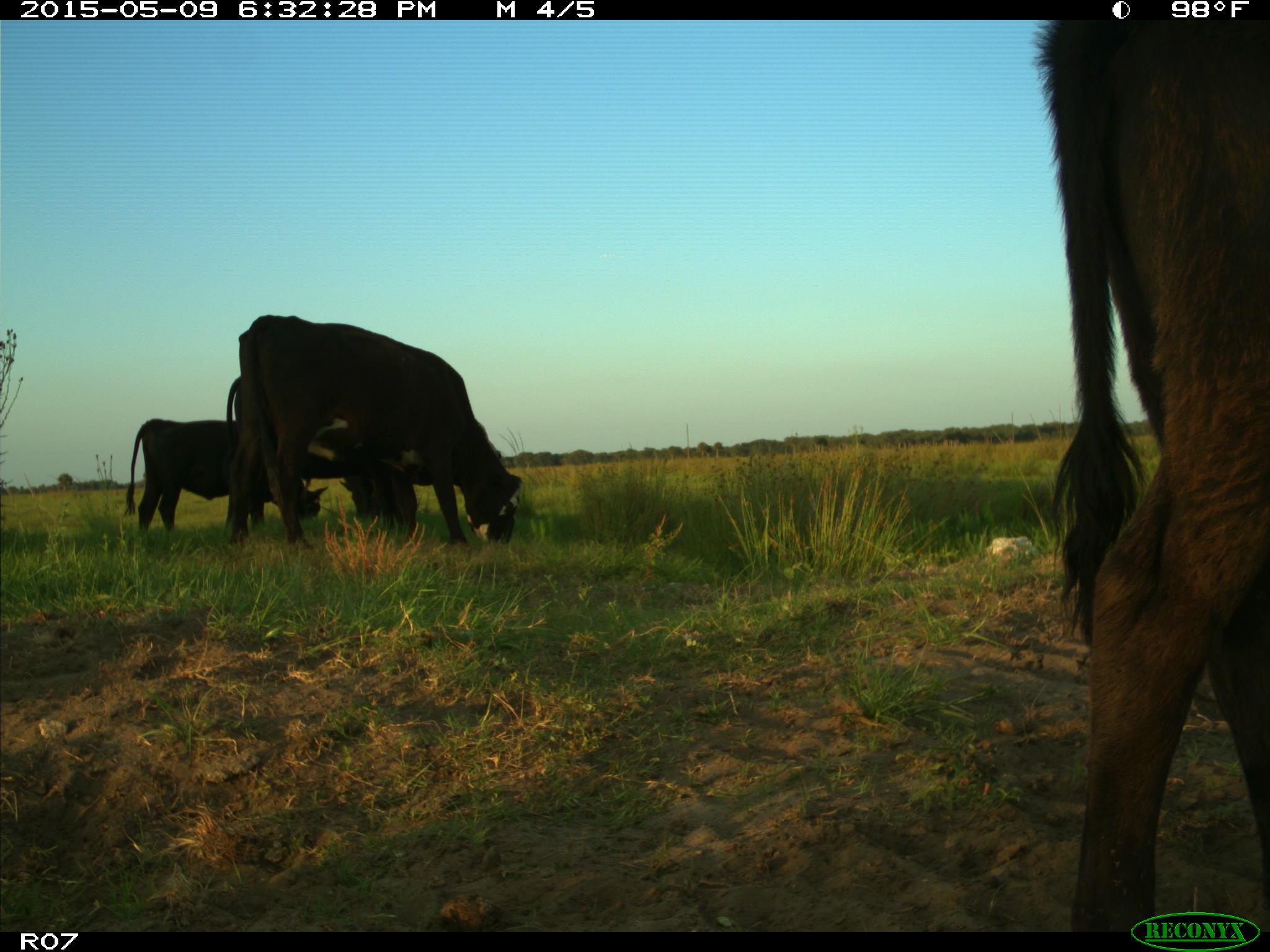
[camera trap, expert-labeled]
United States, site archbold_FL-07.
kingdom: Animalia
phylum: Chordata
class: Mammalia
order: Artiodactyla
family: Bovidae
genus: Bos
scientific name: Bos taurus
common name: domestic cow